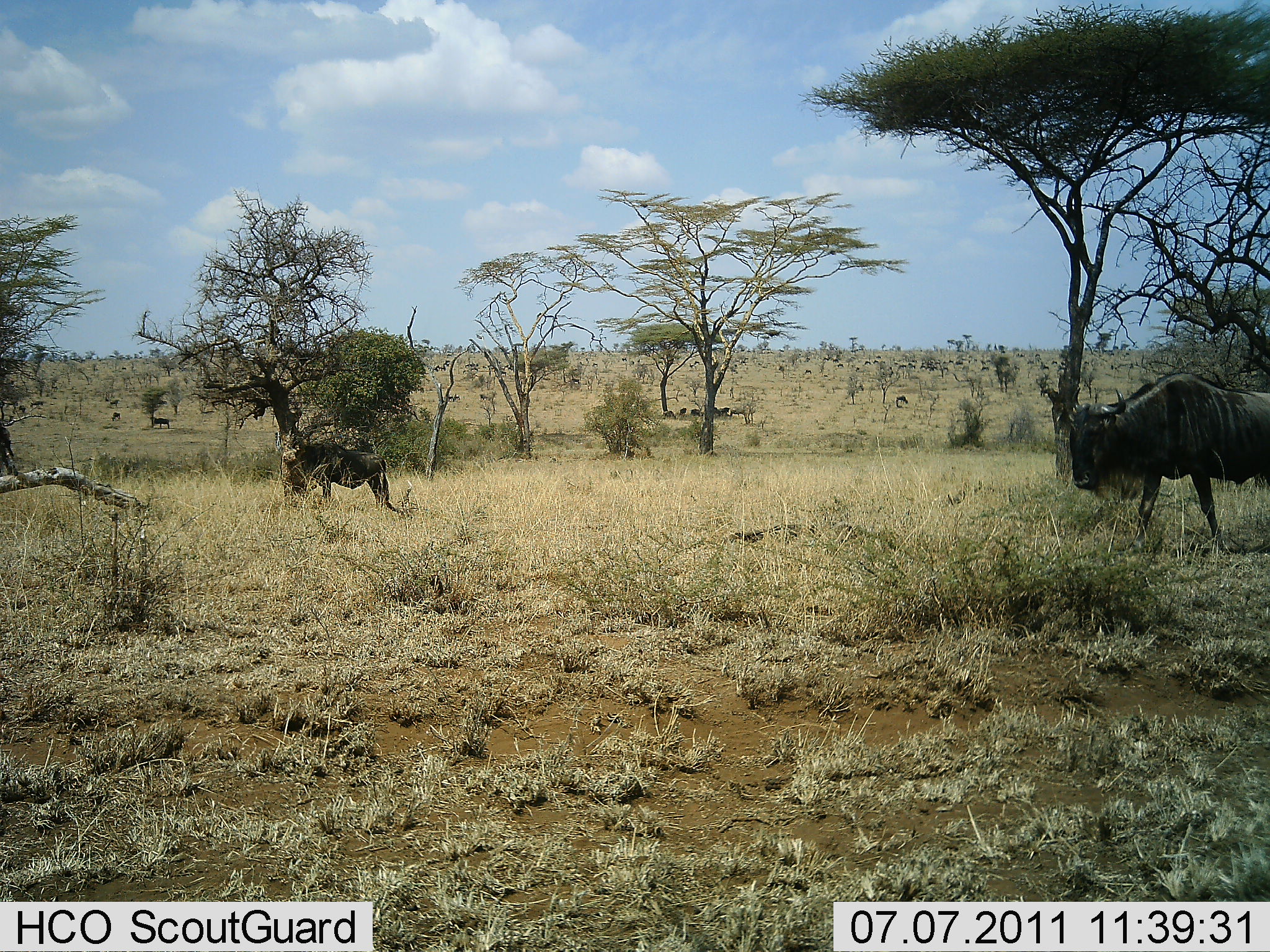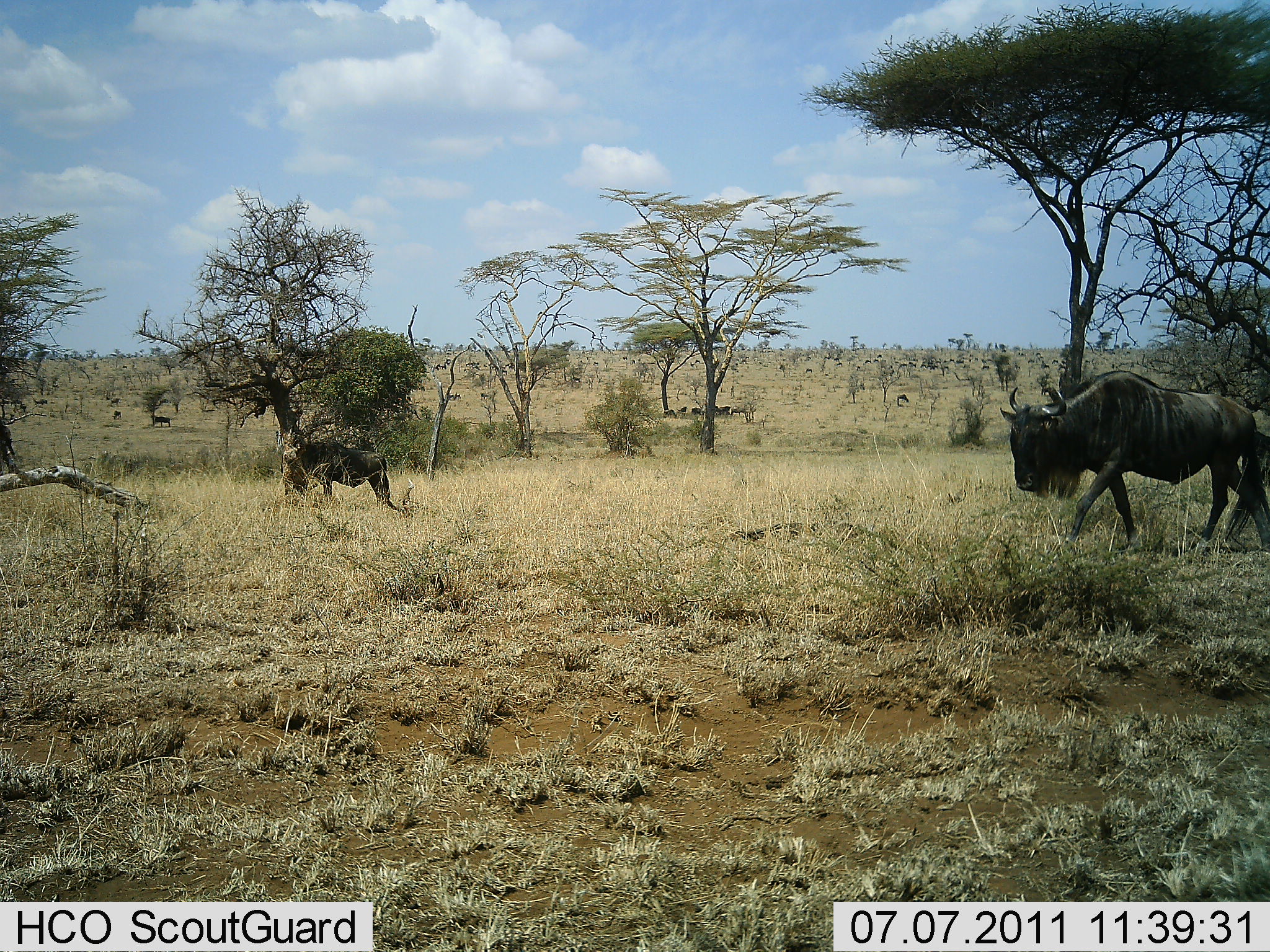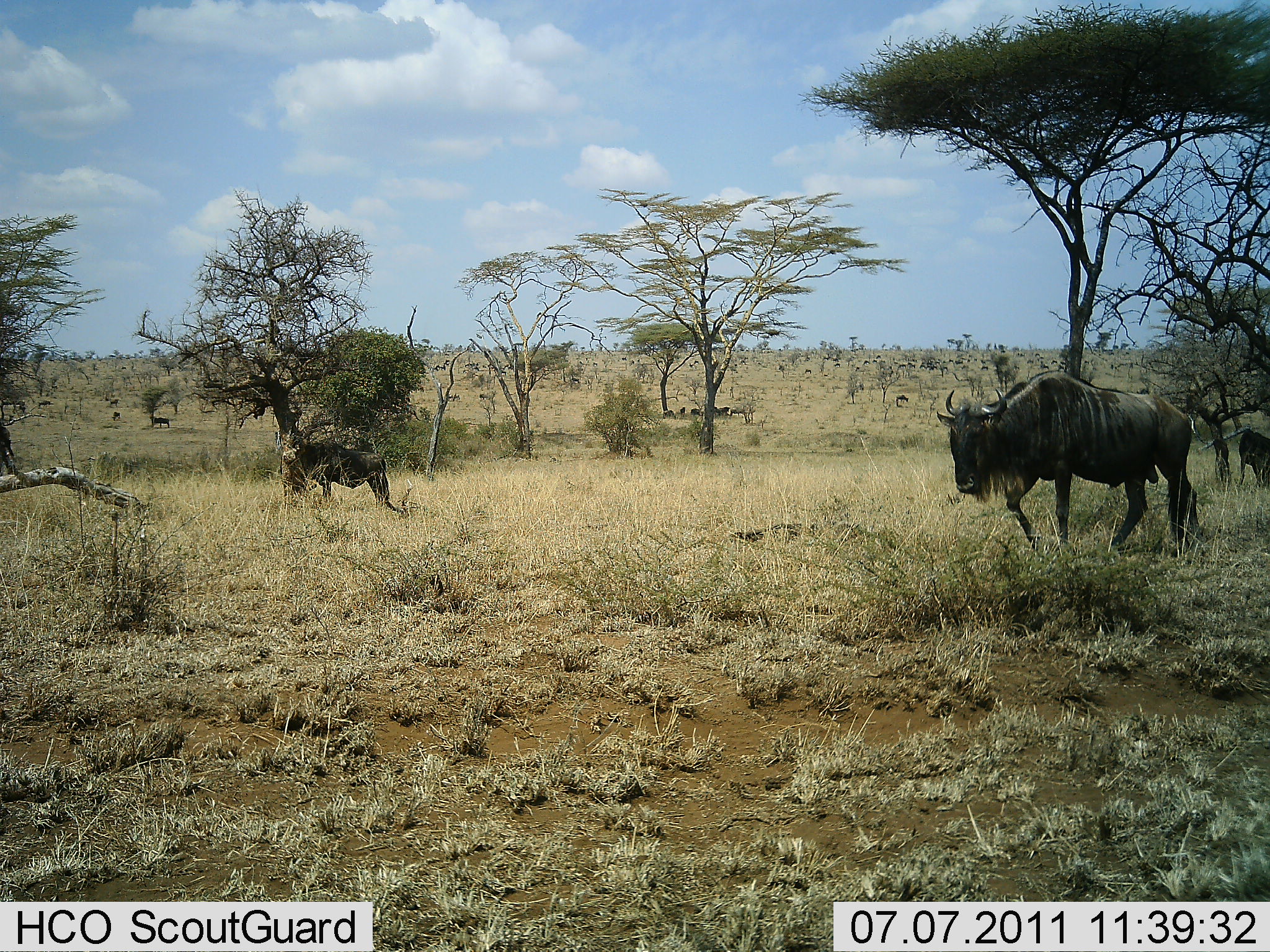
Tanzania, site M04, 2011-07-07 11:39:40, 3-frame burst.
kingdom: Animalia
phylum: Chordata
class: Mammalia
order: Artiodactyla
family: Bovidae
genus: Connochaetes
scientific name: Connochaetes taurinus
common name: blue wildebeest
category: wildebeest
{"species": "wildebeest (blue wildebeest) (Connochaetes taurinus)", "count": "2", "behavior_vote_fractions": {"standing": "45%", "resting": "0%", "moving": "82%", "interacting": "0%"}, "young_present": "0%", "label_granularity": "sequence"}